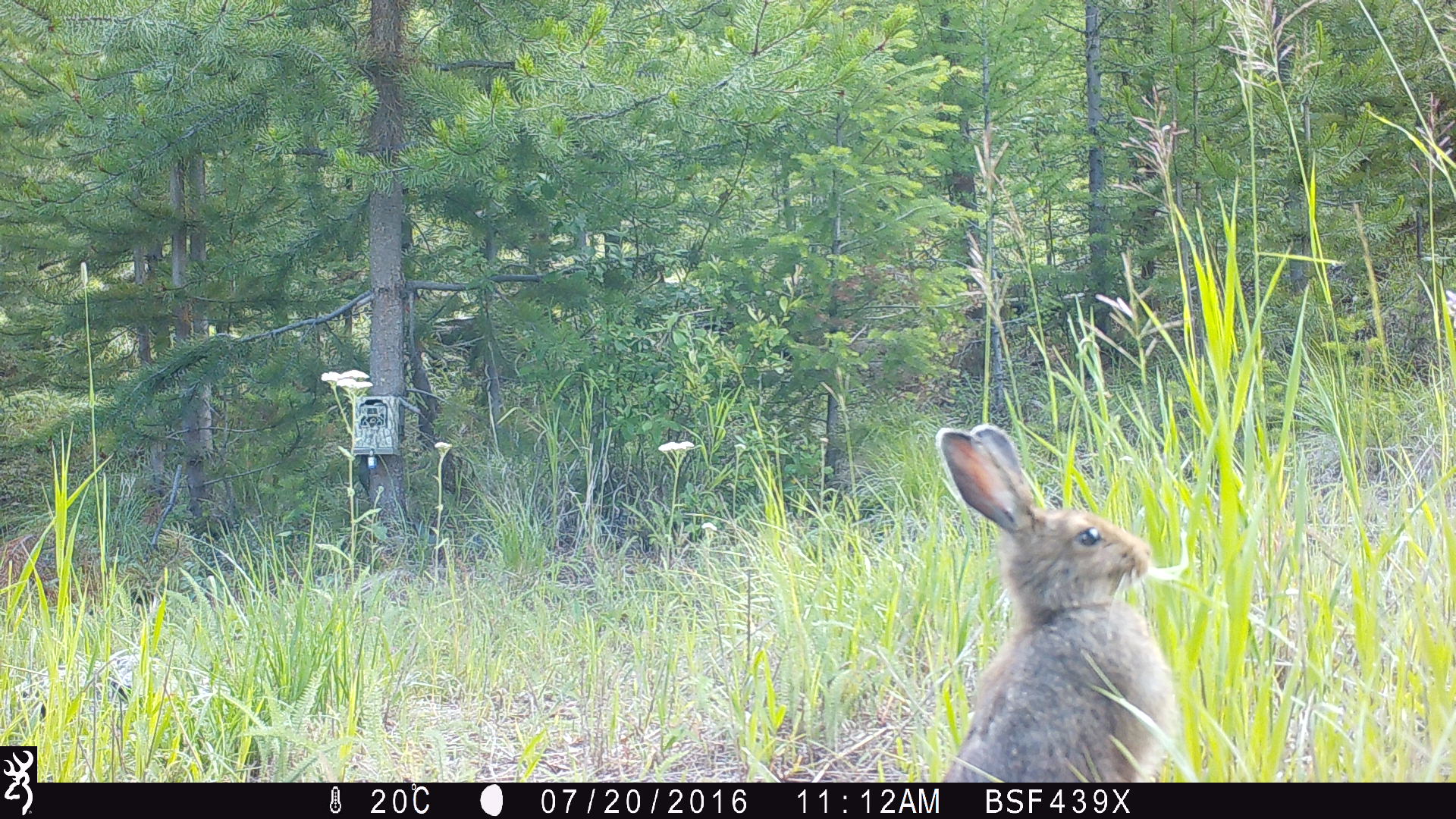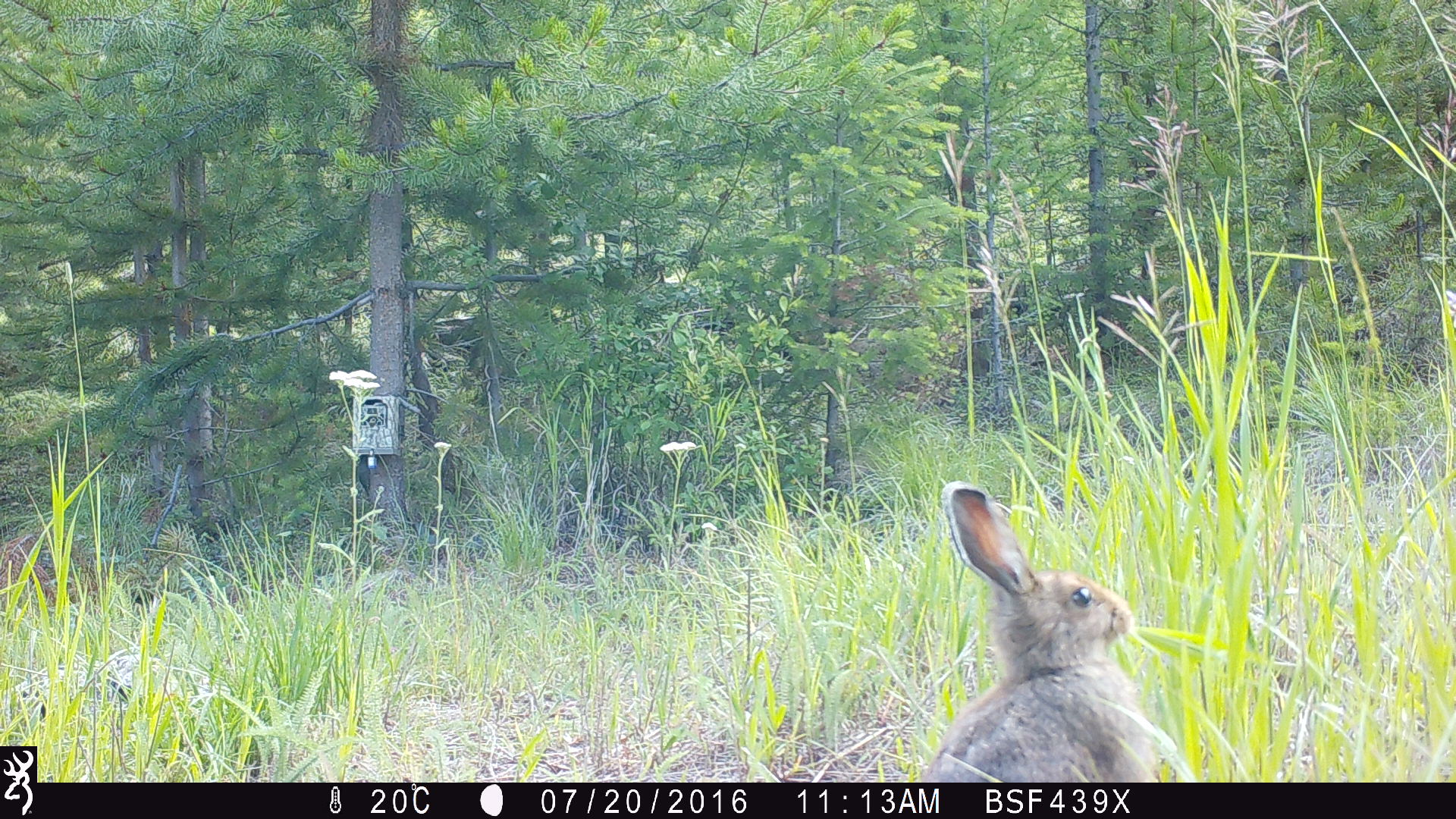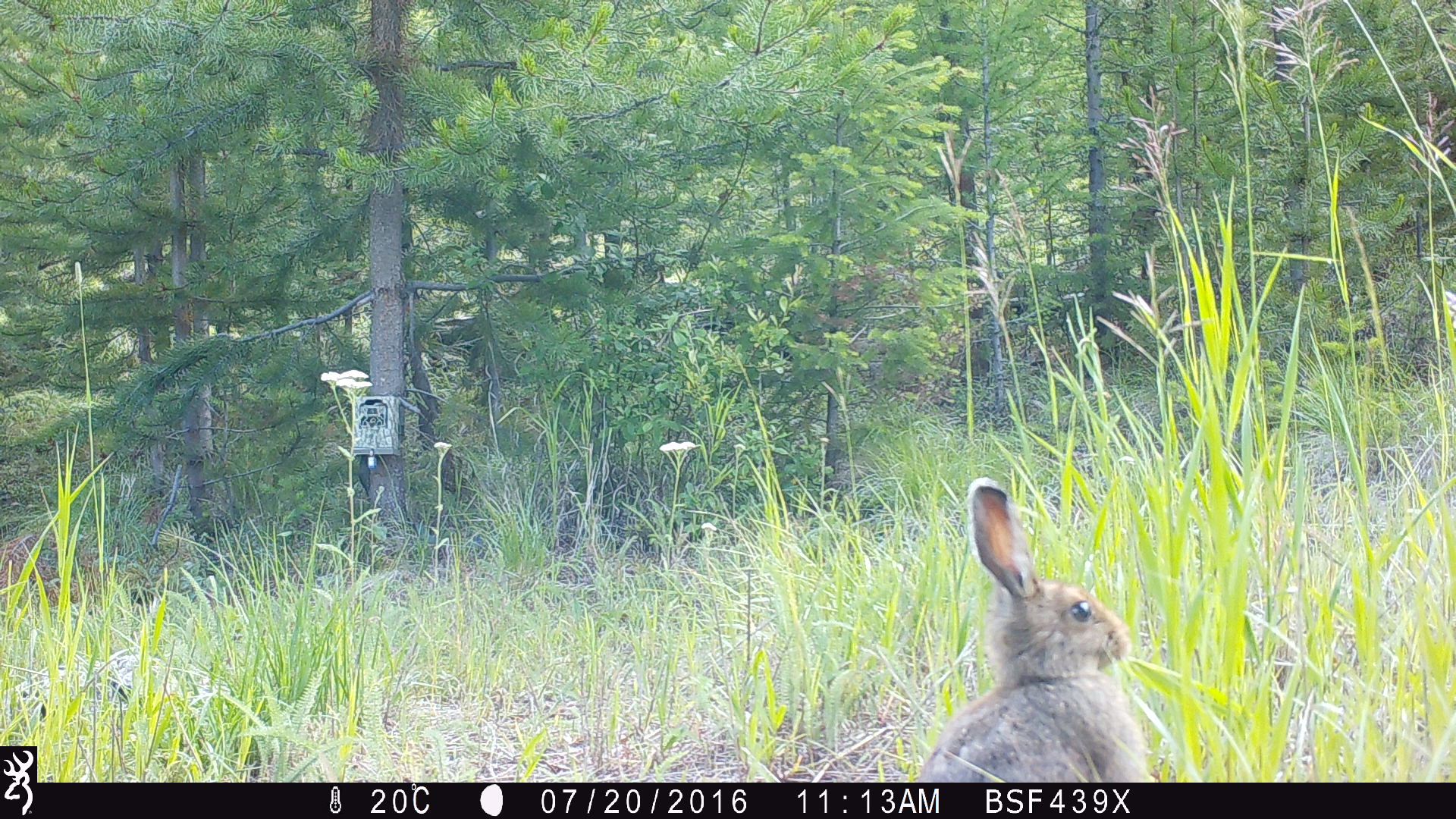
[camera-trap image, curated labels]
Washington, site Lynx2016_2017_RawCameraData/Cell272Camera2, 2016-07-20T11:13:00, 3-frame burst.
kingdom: Animalia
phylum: Chordata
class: Mammalia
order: Lagomorpha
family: Leporidae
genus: Lepus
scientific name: Lepus americanus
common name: snowshoe hare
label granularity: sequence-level